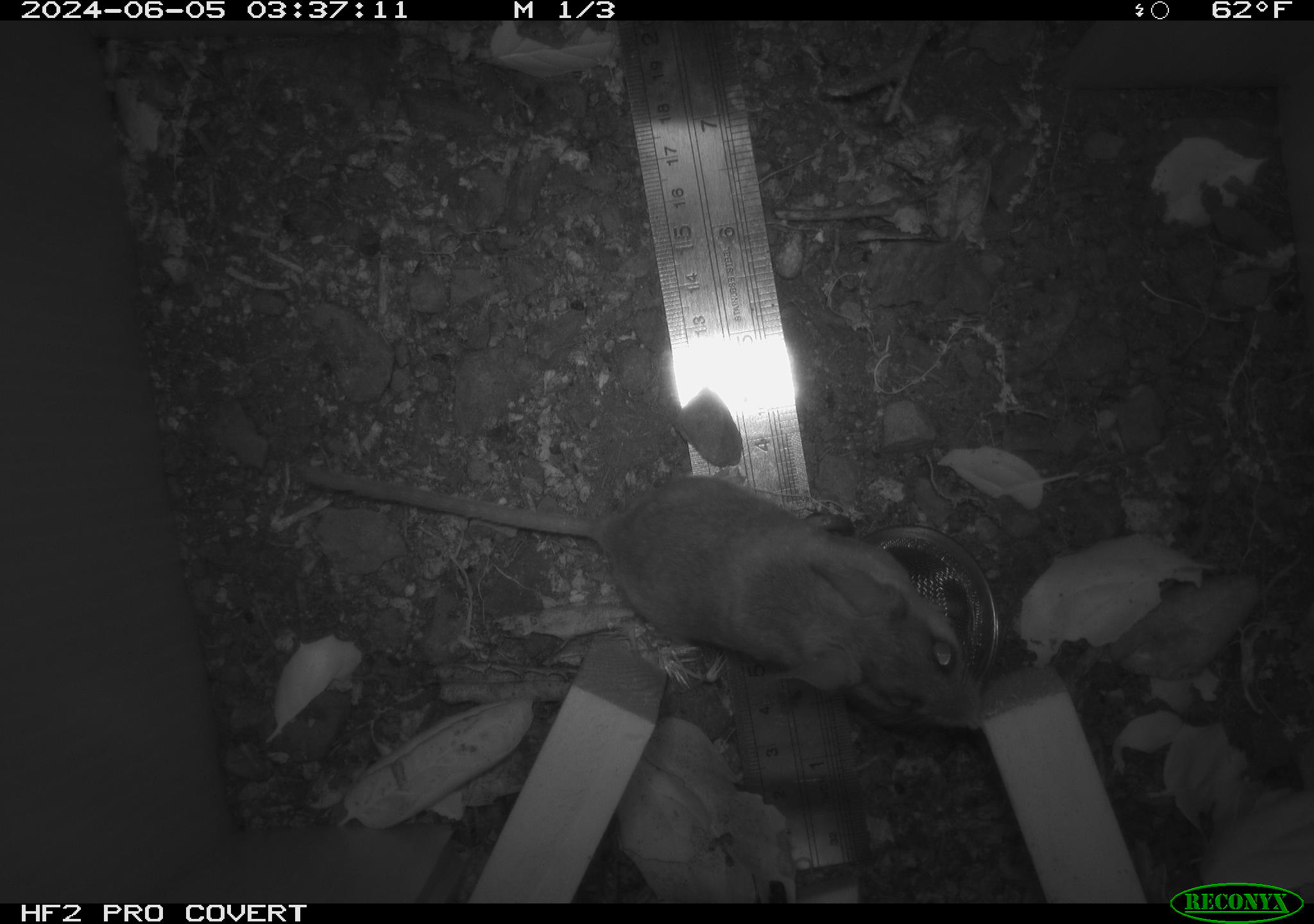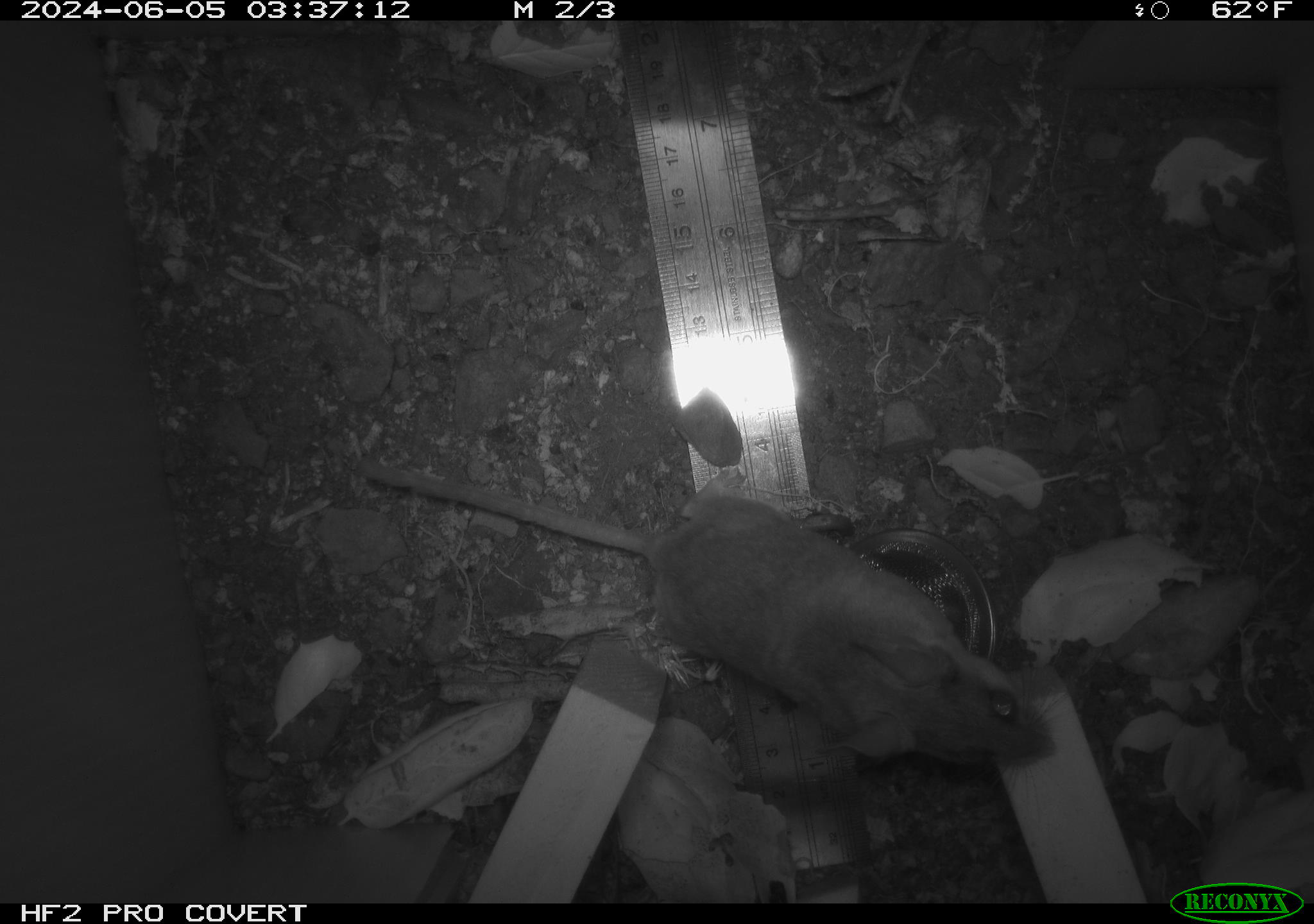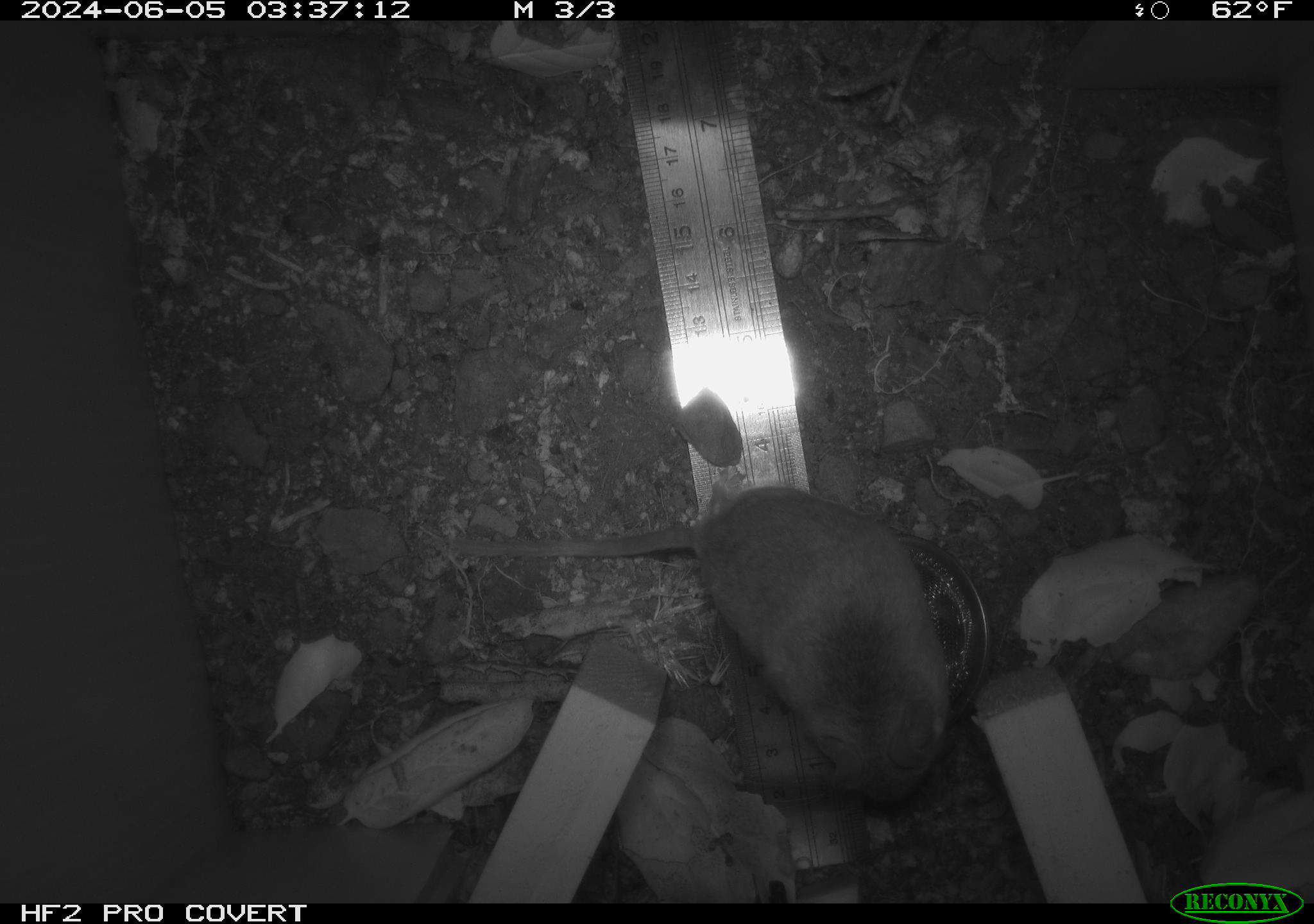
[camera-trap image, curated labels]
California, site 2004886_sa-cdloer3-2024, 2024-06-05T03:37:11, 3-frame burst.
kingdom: Animalia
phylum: Chordata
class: Mammalia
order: Rodentia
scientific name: Rodentia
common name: rodent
Rodent (Rodentia).